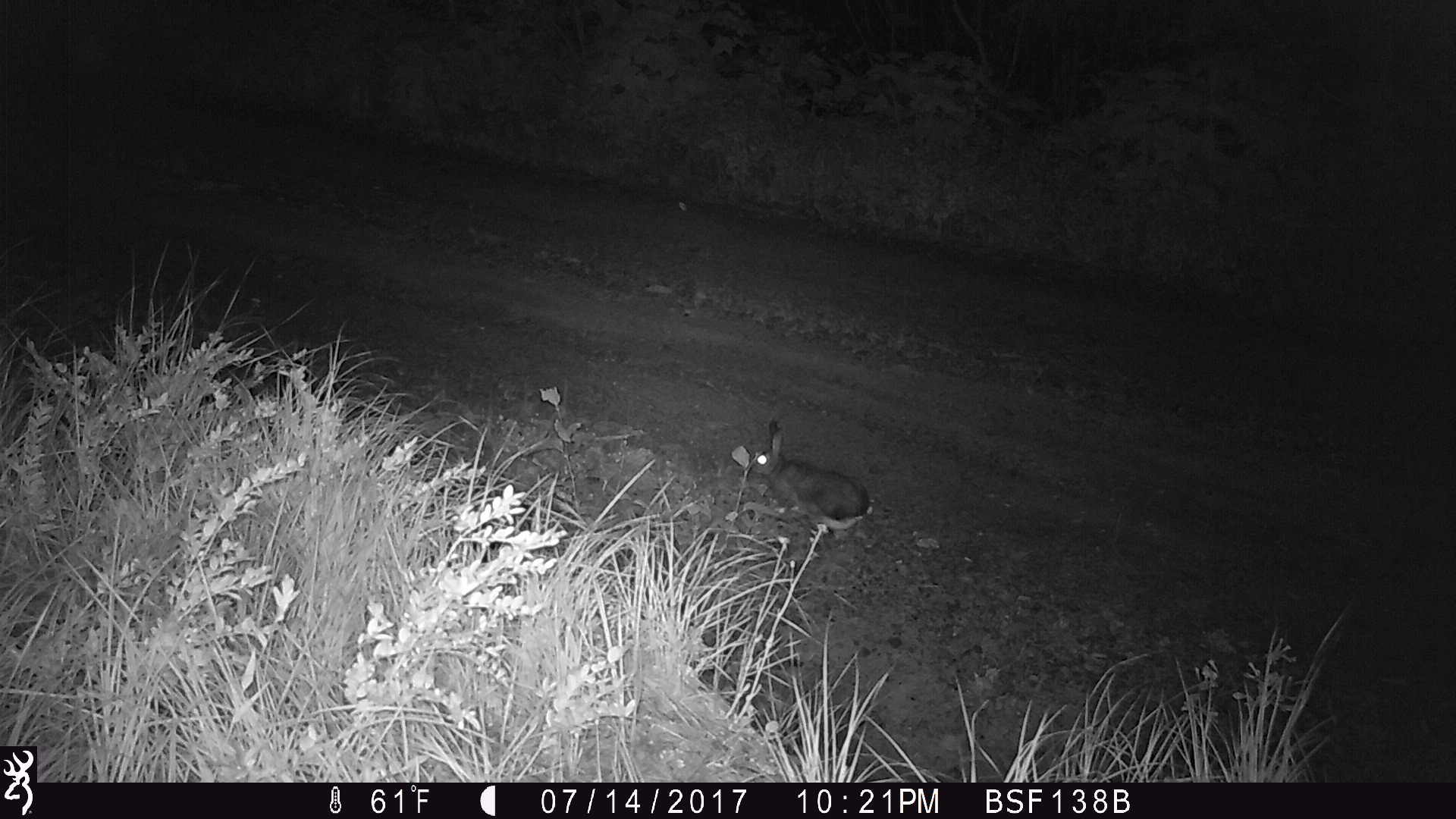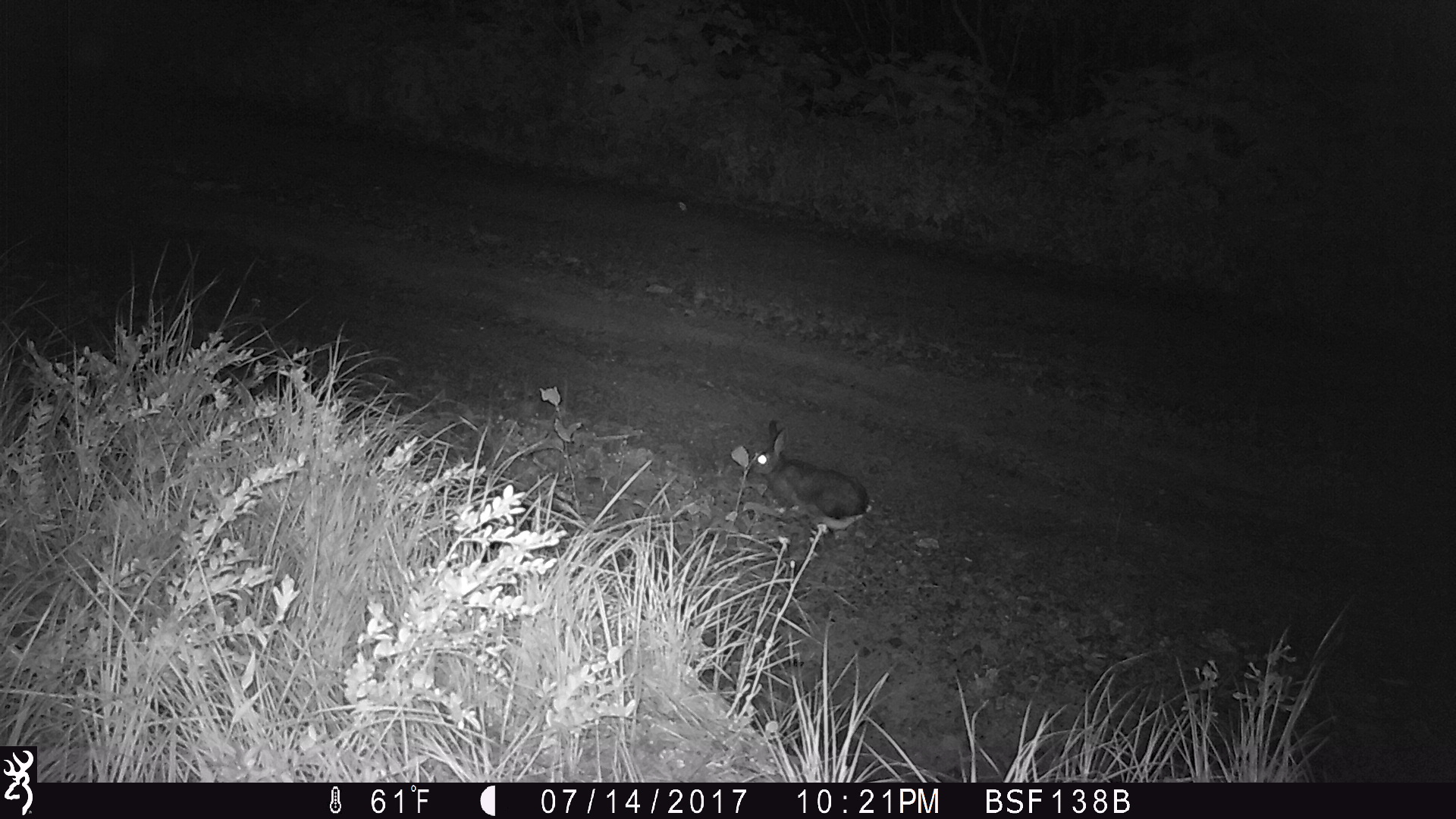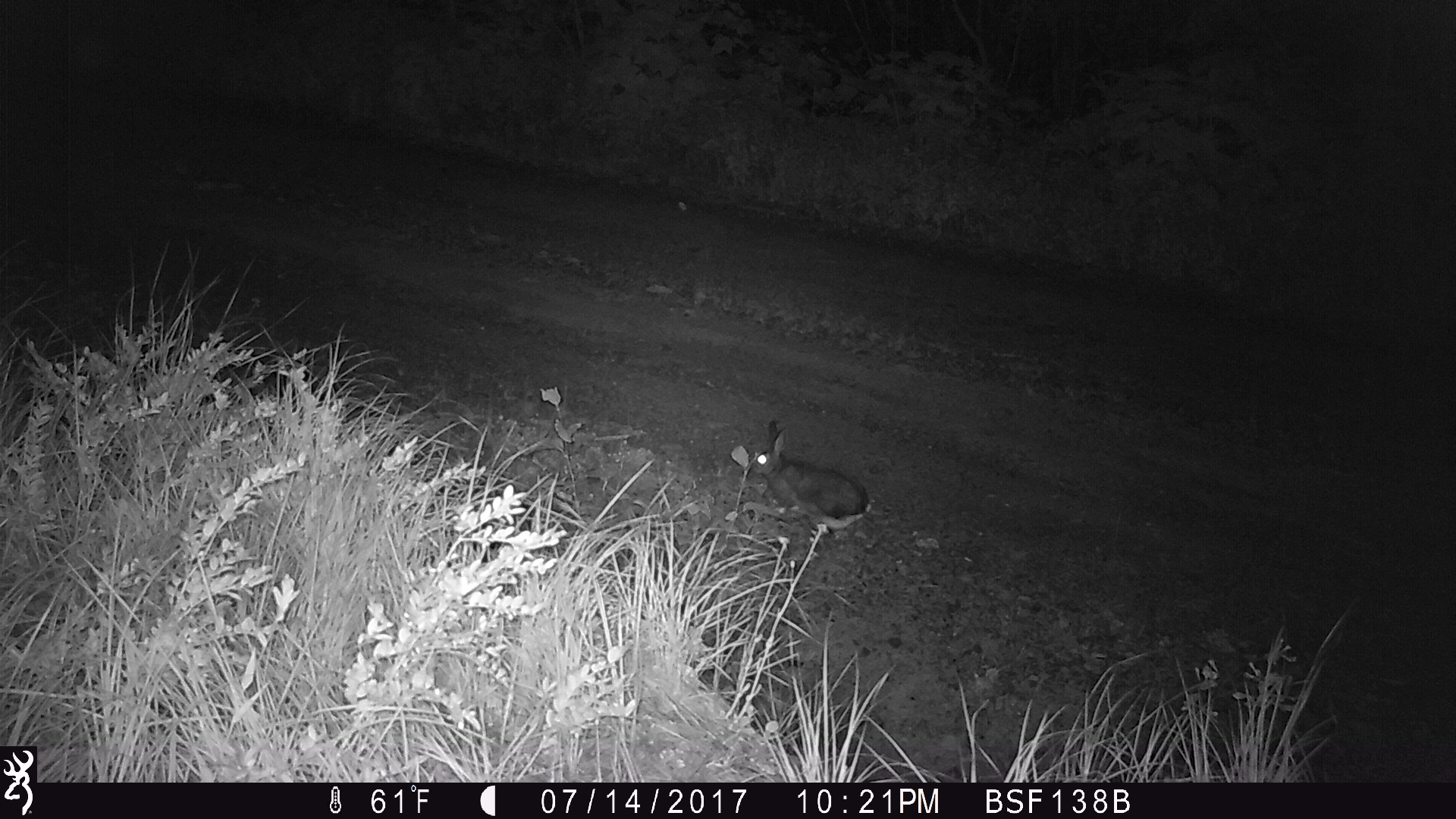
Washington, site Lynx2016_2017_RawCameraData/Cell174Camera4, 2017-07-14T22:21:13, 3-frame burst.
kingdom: Animalia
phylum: Chordata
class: Mammalia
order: Lagomorpha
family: Leporidae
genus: Lepus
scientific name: Lepus americanus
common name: snowshoe hare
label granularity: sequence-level